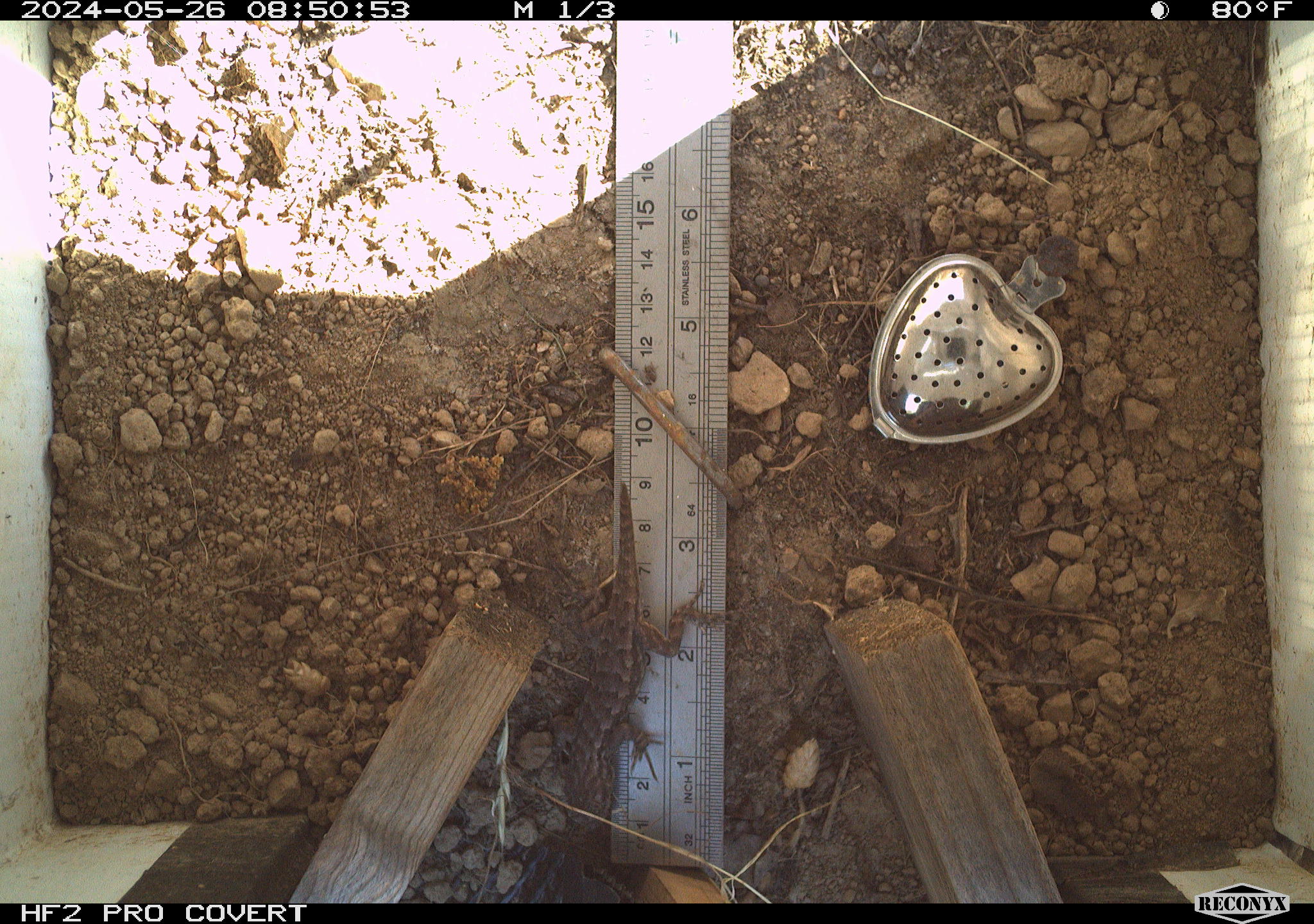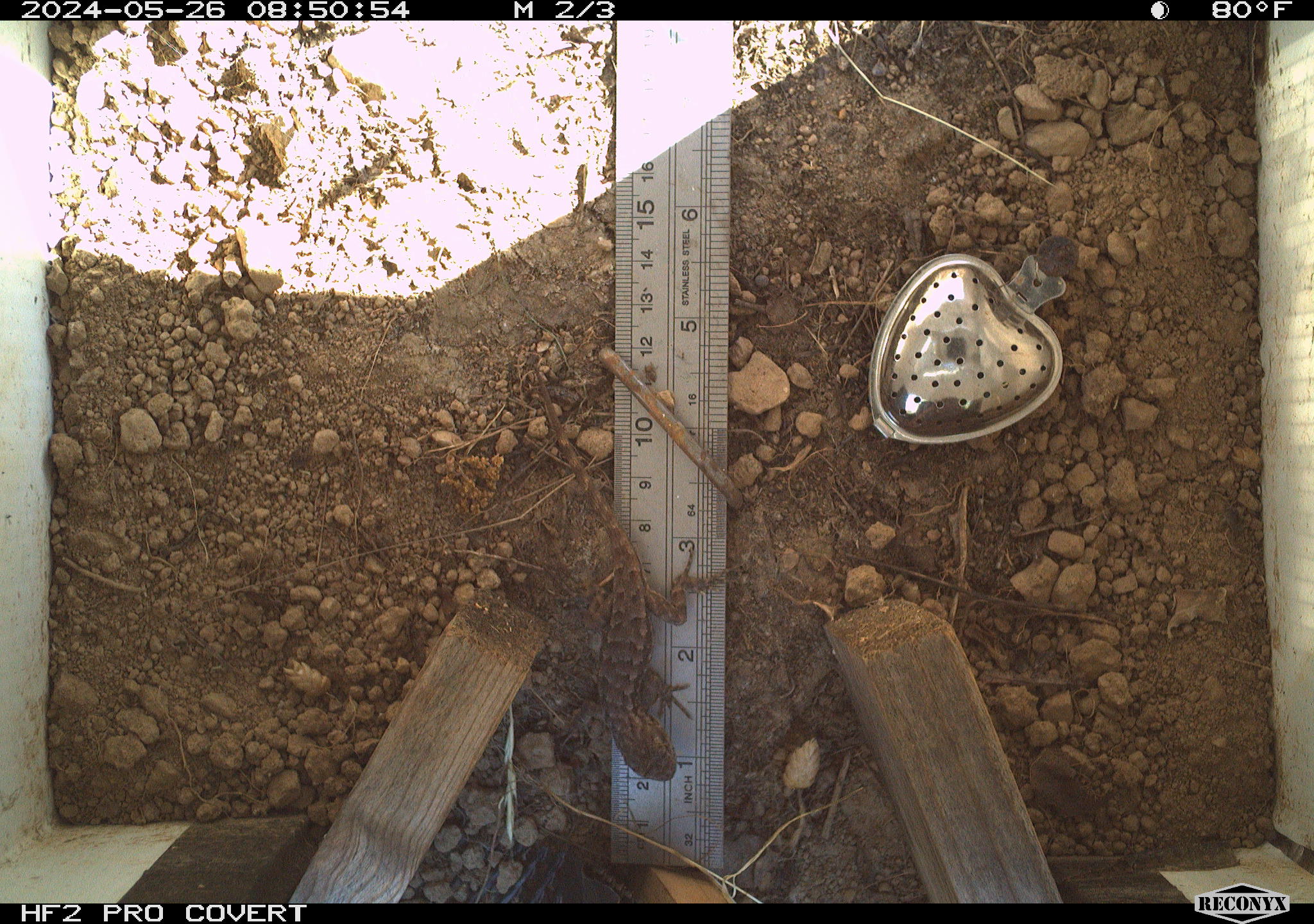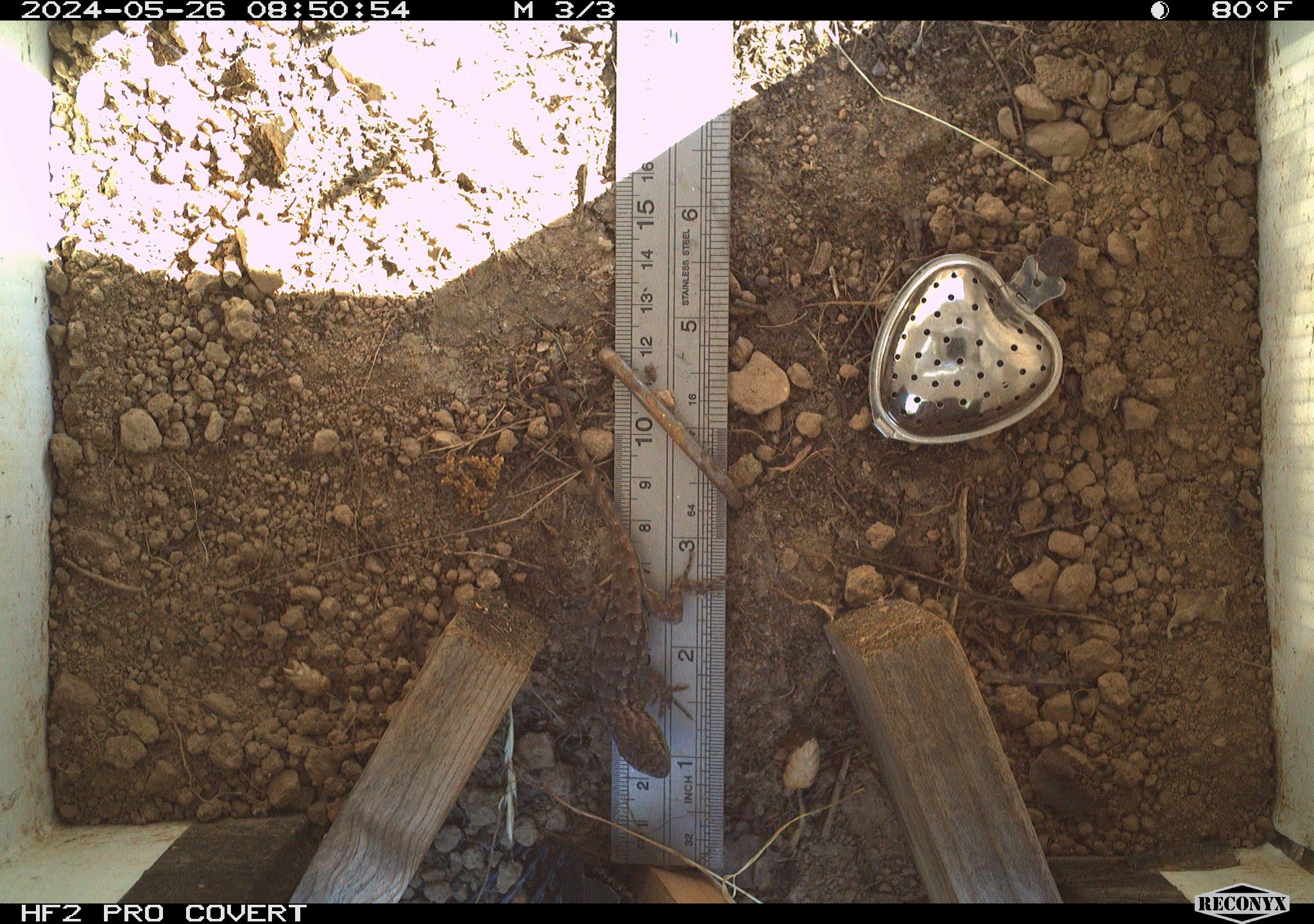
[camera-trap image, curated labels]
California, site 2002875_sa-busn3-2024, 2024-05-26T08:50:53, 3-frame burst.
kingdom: Animalia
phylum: Chordata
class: Reptilia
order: Squamata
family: Phrynosomatidae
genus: Sceloporus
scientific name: Sceloporus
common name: spiny lizards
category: sceloporus species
Sceloporus species (spiny lizards) (Sceloporus).